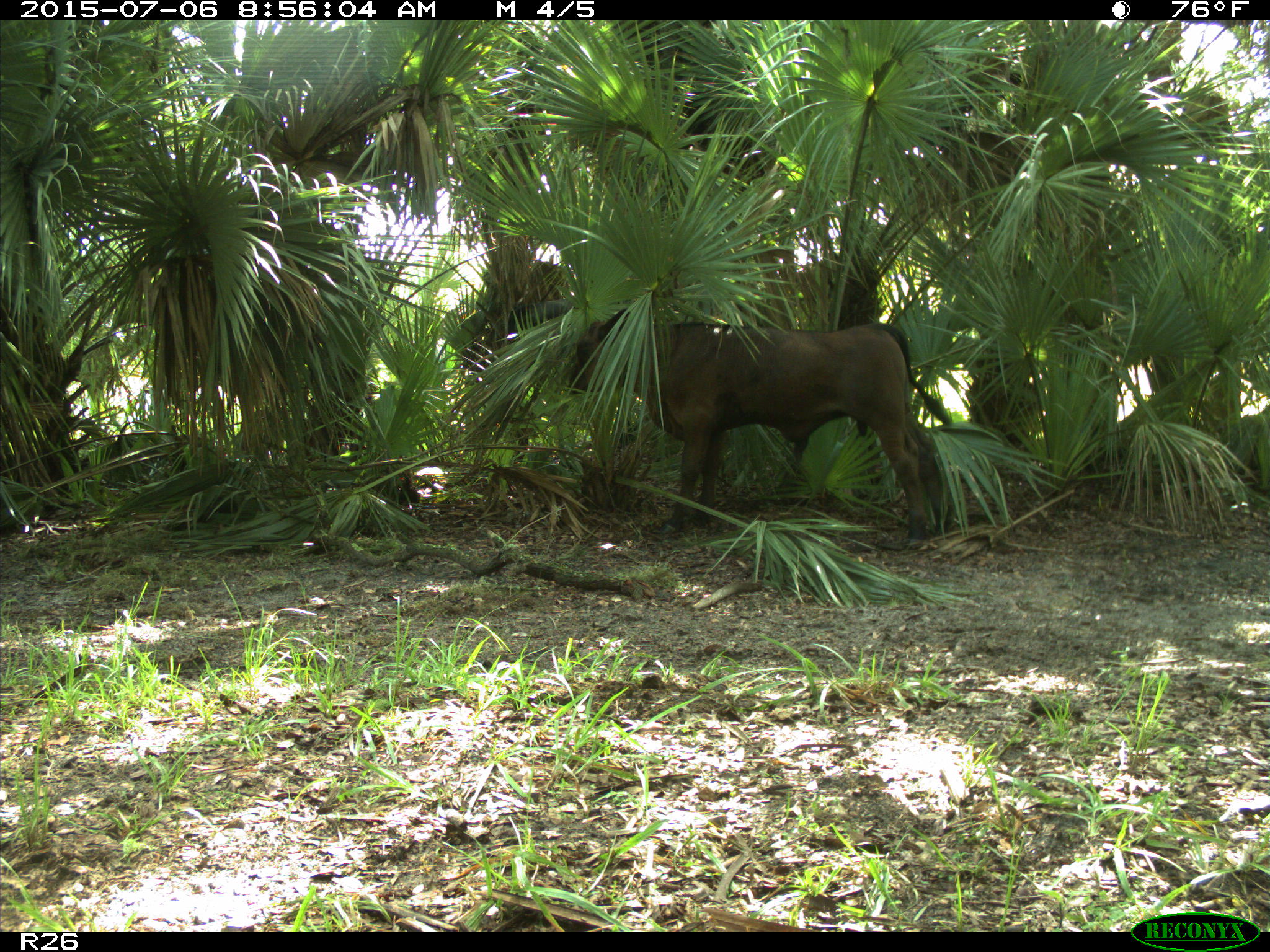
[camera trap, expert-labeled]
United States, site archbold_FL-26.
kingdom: Animalia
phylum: Chordata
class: Mammalia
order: Artiodactyla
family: Bovidae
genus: Bos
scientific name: Bos taurus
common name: domestic cow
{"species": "Bos taurus (domestic cow)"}